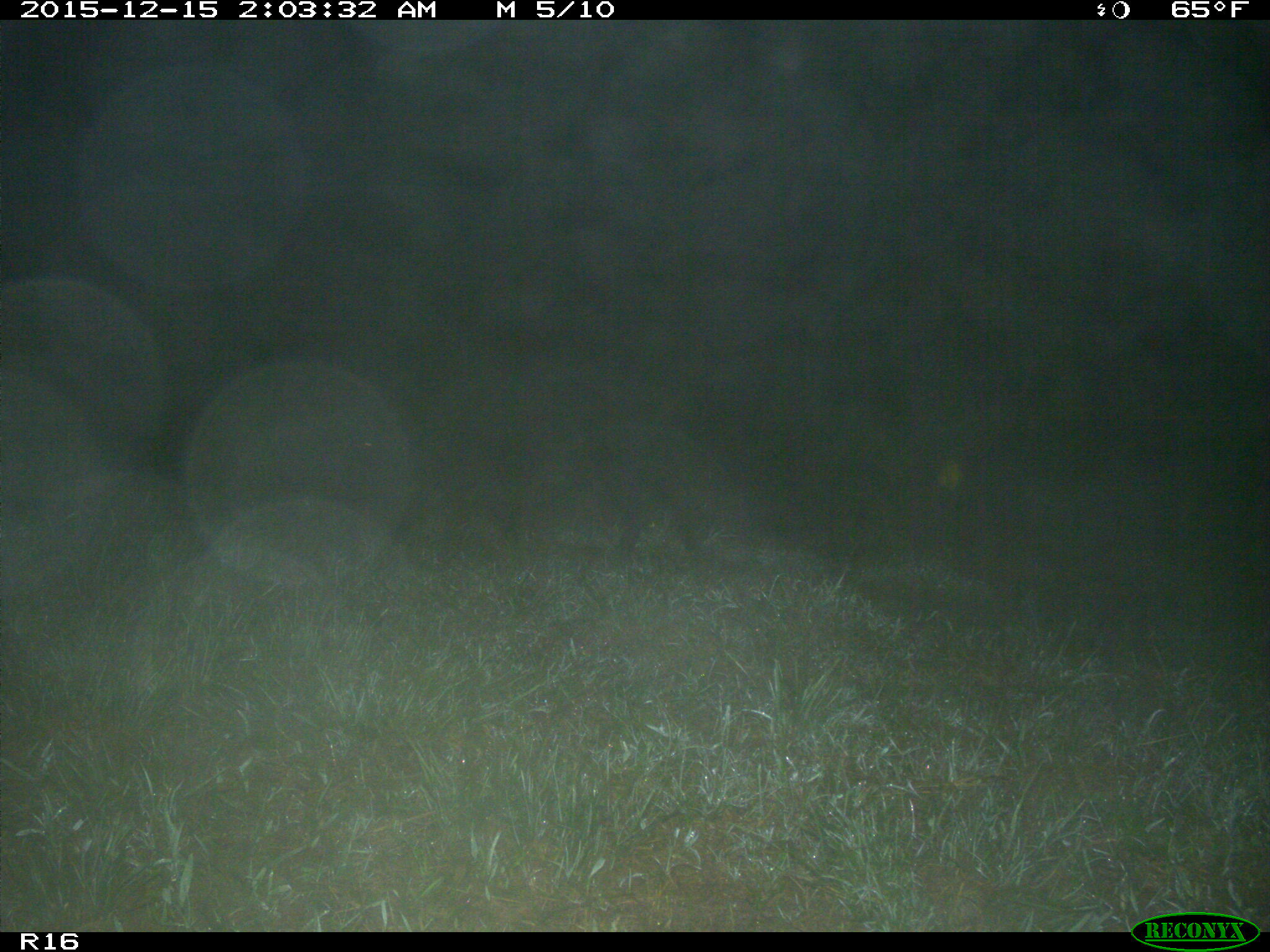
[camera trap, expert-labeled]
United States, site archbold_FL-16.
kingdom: Animalia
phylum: Chordata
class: Mammalia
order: Artiodactyla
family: Suidae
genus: Sus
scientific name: Sus scrofa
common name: wild boar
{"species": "Sus scrofa (wild boar)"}